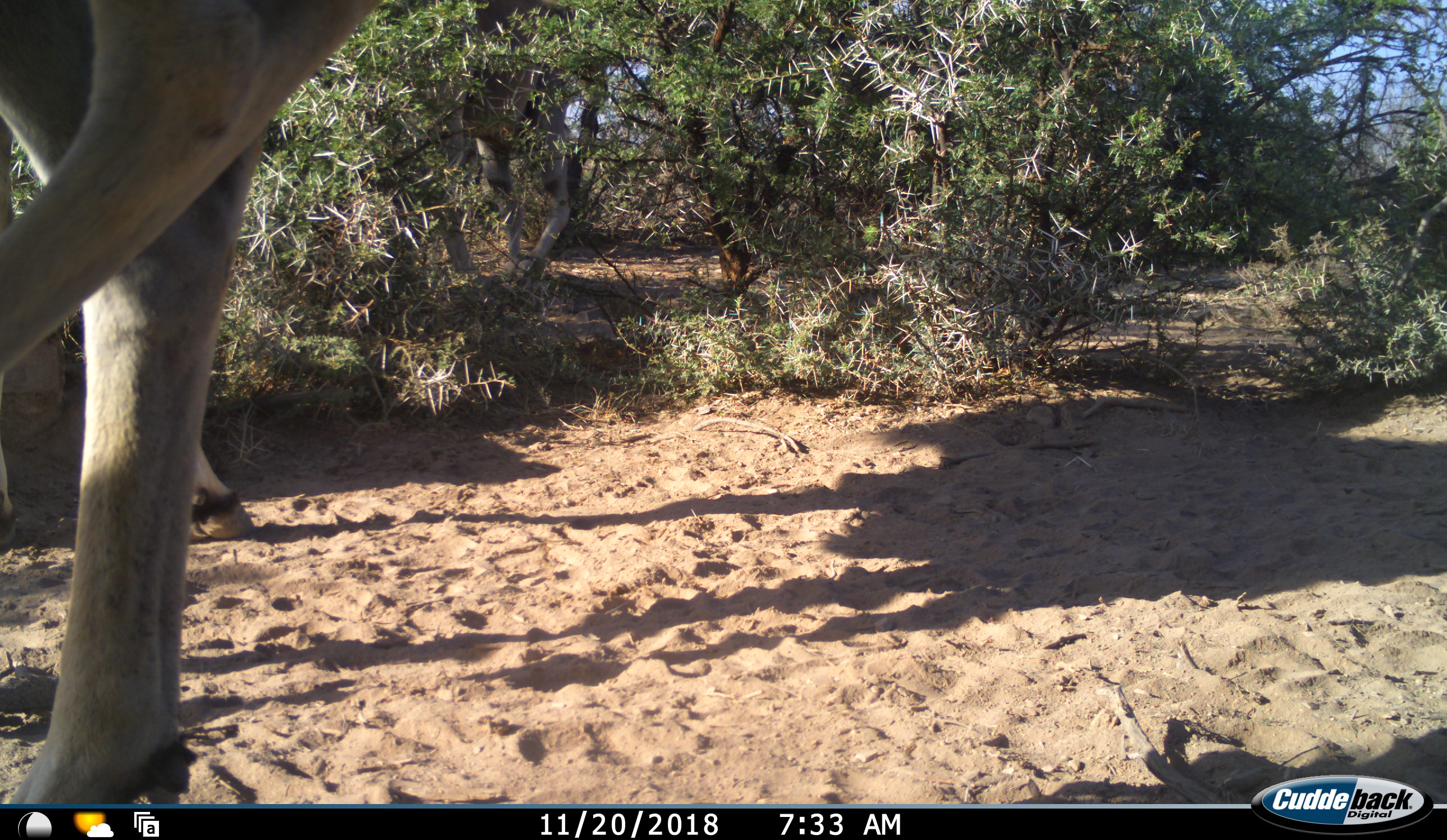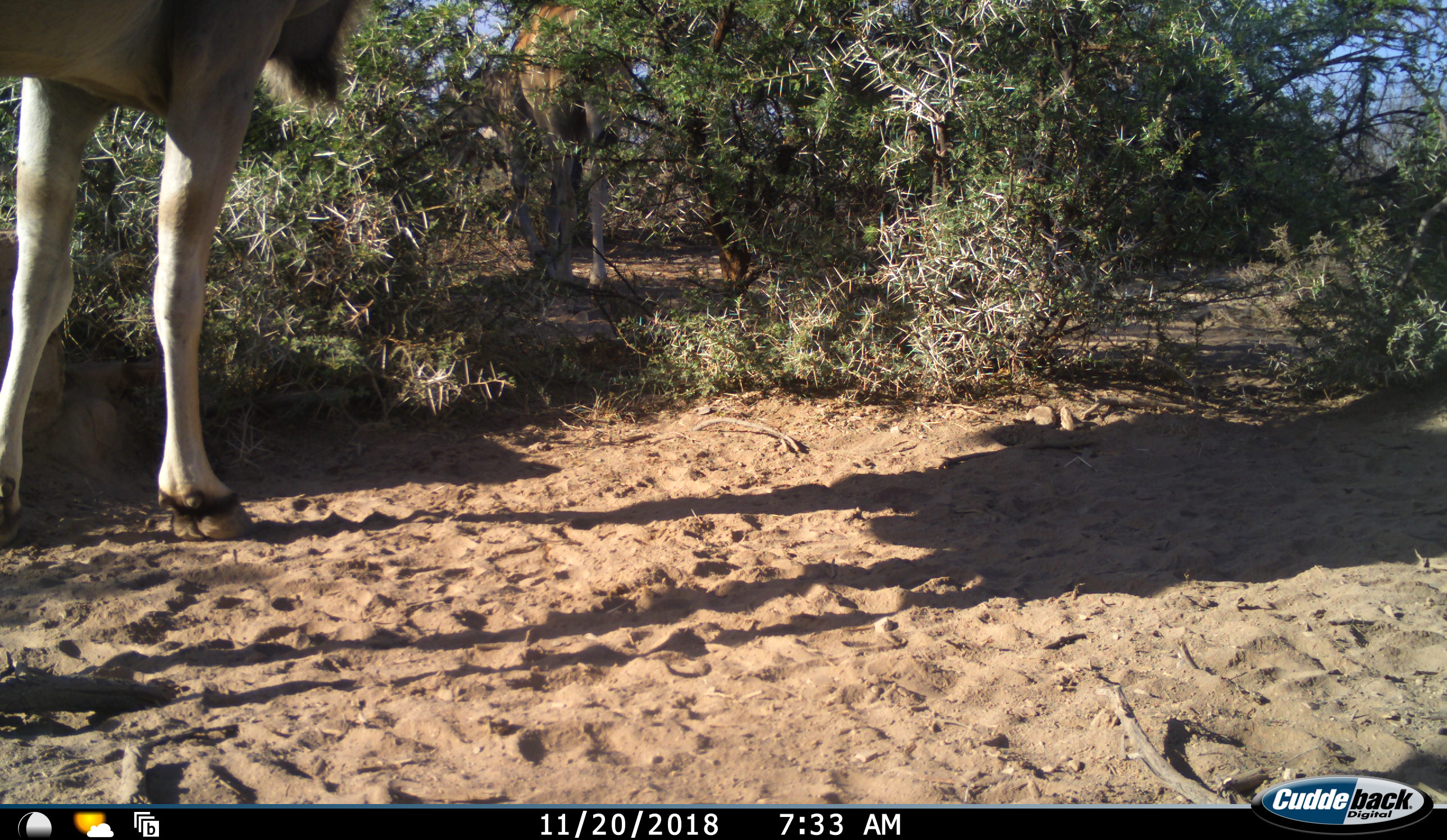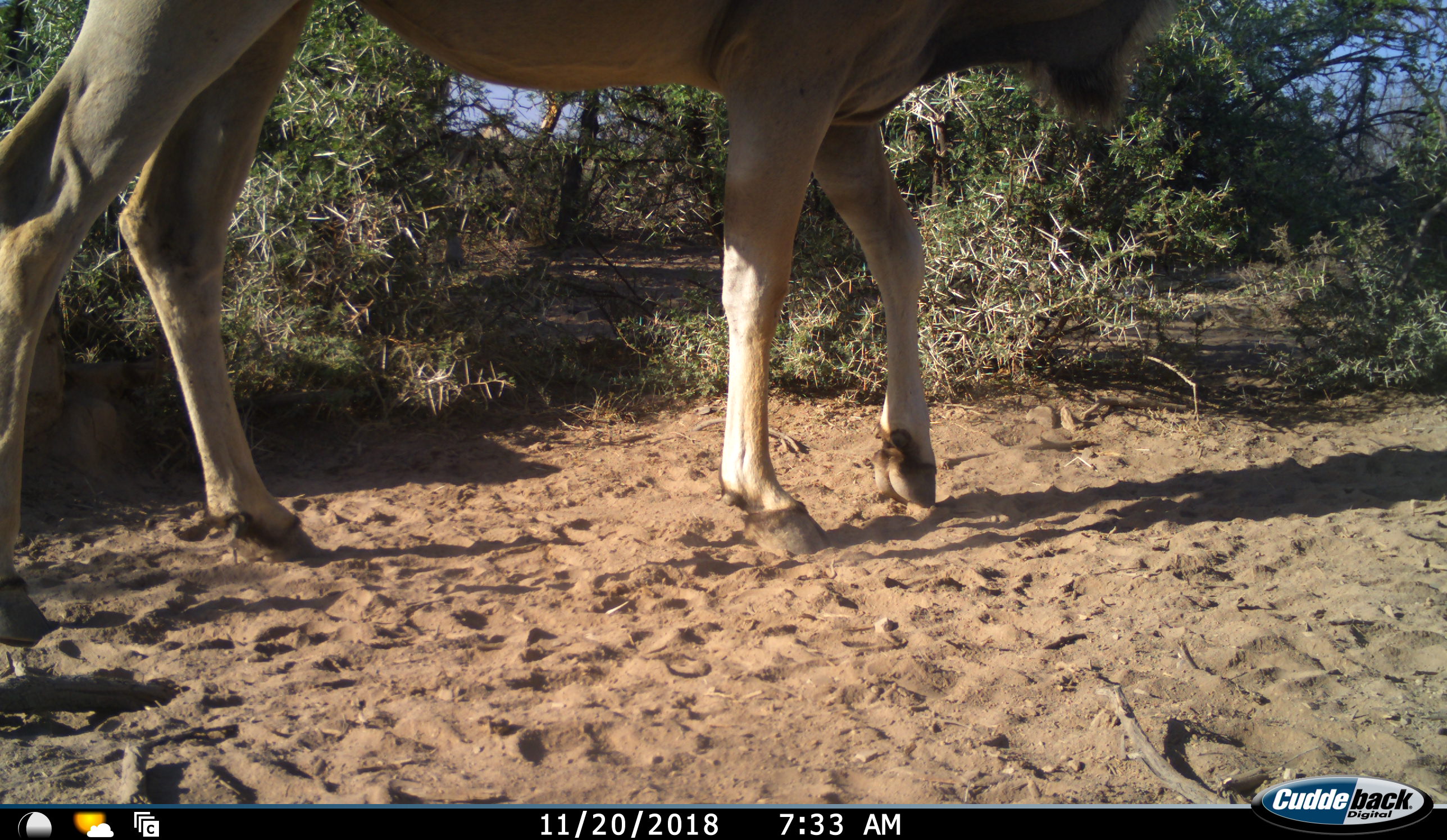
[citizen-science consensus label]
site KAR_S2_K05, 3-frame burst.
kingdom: Animalia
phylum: Chordata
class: Mammalia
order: Artiodactyla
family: Bovidae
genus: Tragelaphus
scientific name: Tragelaphus oryx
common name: eland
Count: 2.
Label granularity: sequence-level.